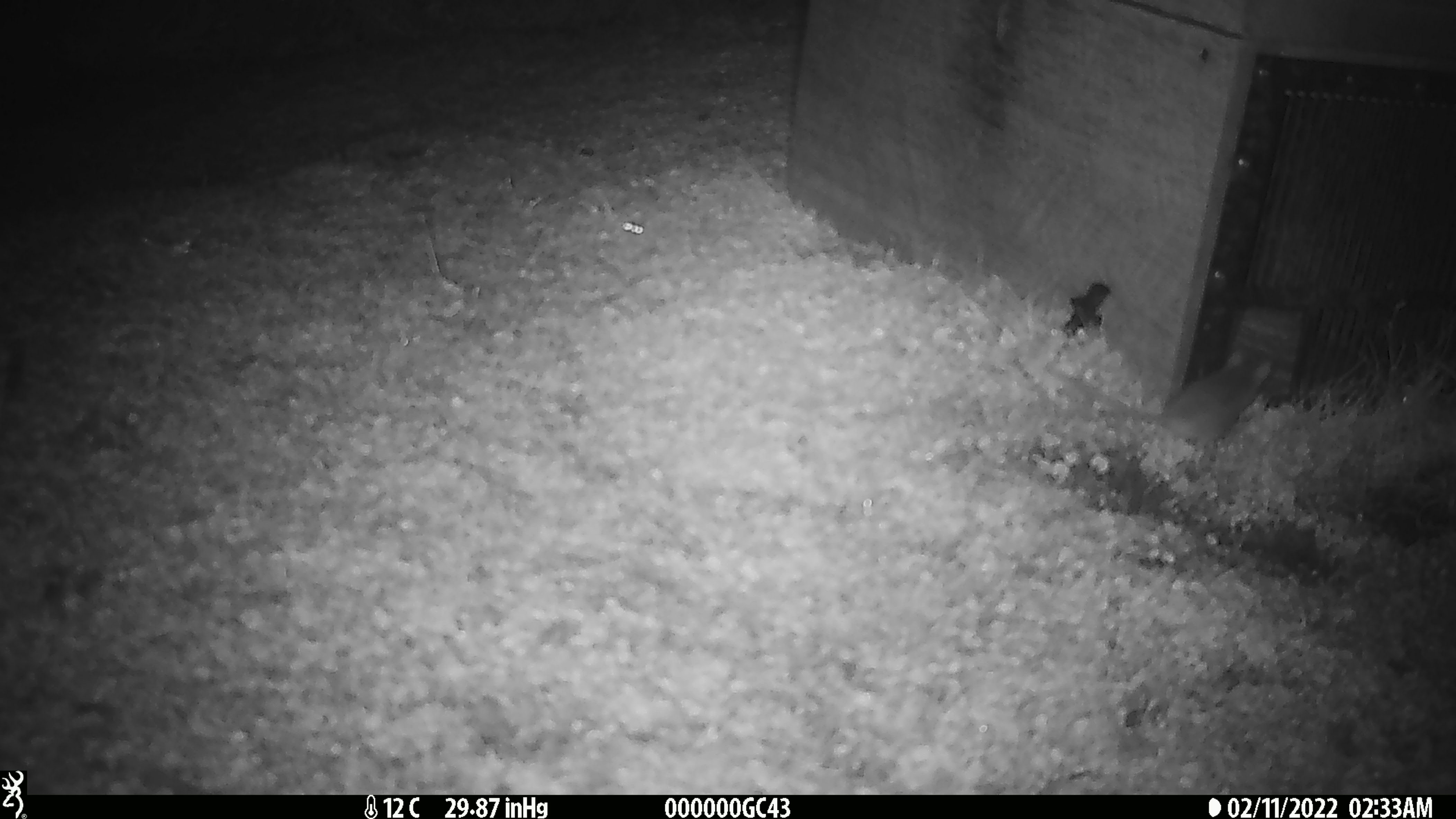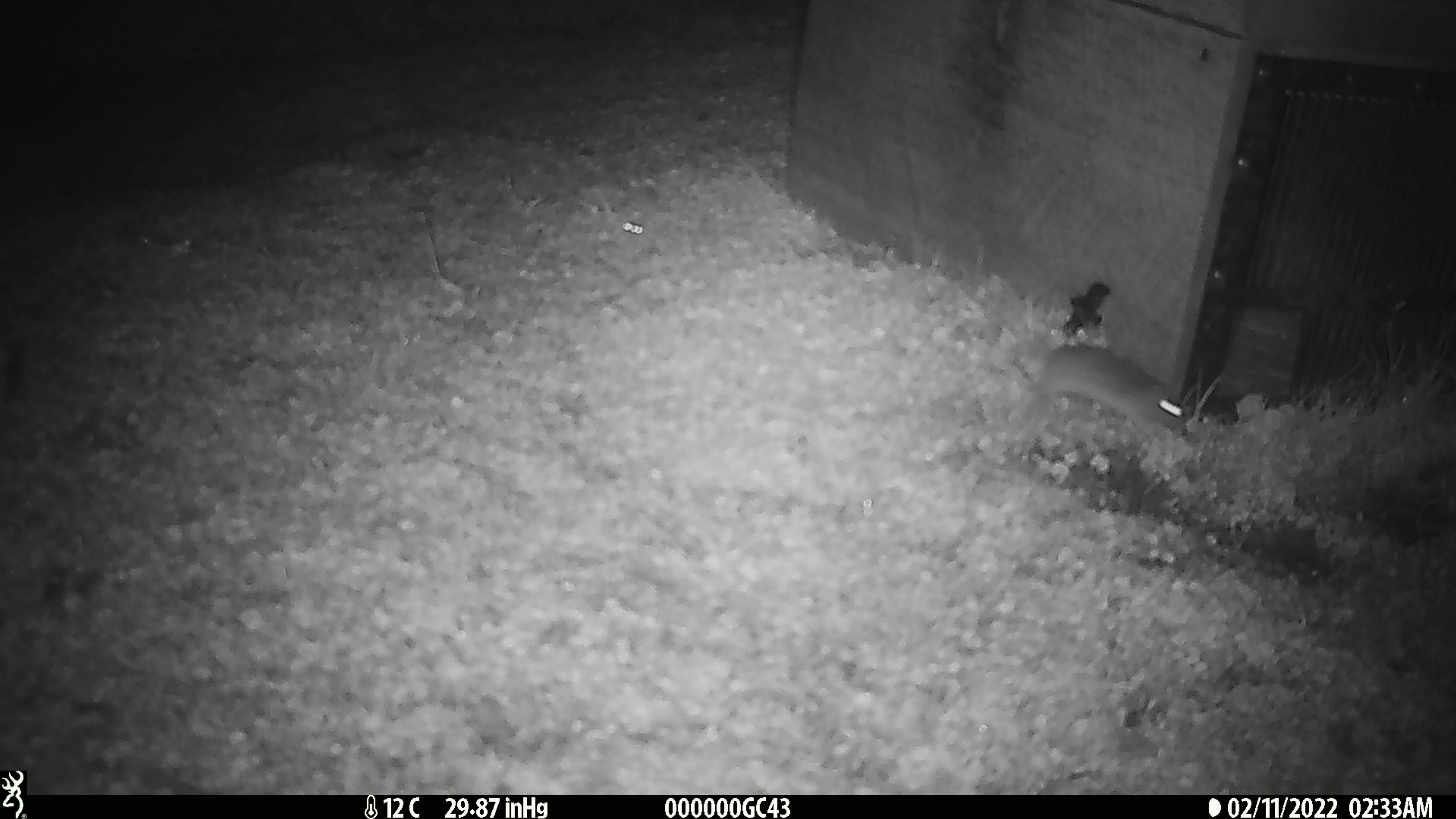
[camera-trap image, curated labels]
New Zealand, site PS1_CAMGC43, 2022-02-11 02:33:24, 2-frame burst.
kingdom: Animalia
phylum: Chordata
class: Mammalia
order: Rodentia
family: Muridae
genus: Mus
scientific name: Mus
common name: mouse